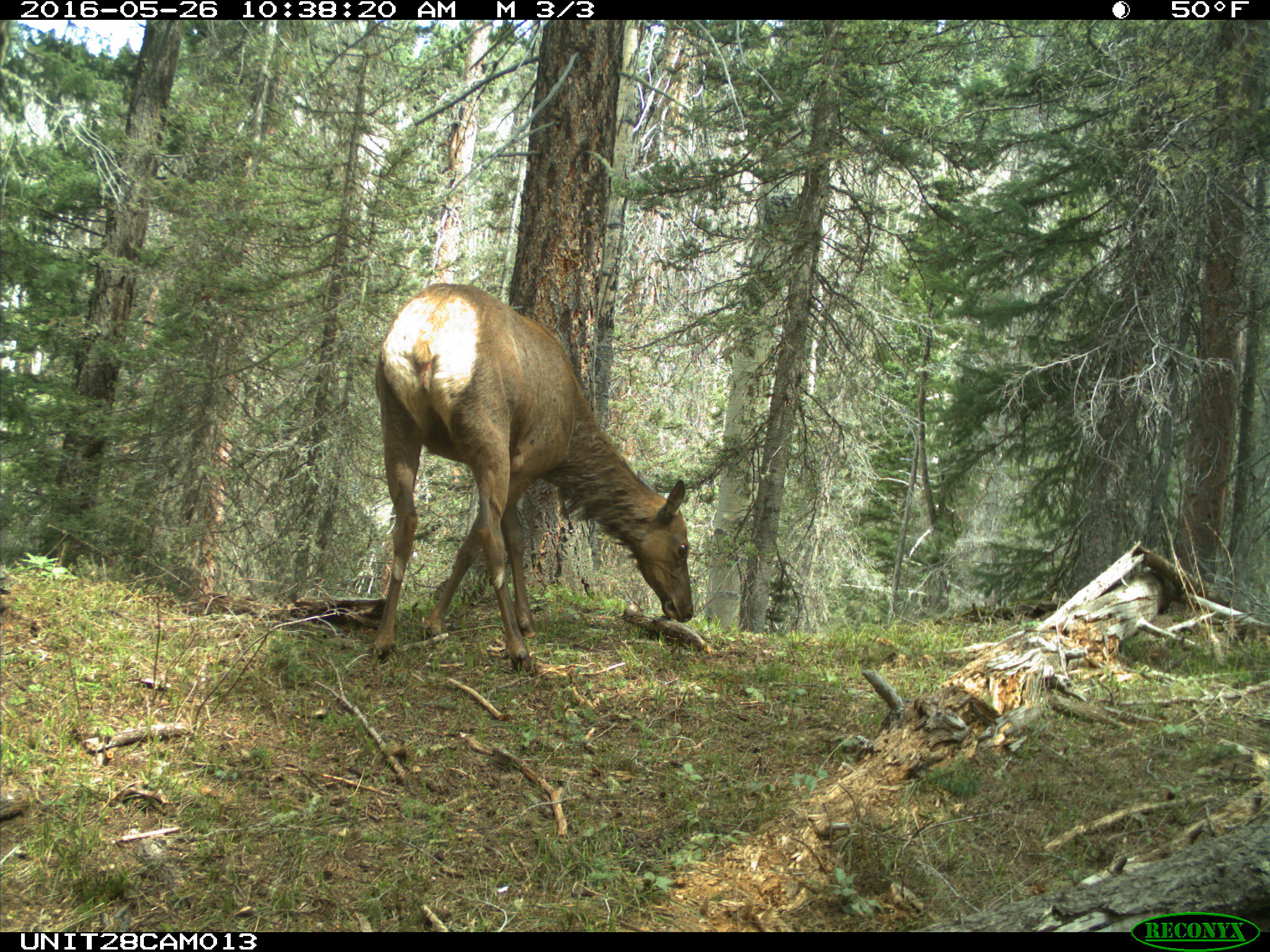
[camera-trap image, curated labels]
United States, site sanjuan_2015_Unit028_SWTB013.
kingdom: Animalia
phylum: Chordata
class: Mammalia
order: Artiodactyla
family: Cervidae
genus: Cervus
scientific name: Cervus elaphus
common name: red deer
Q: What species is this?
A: Cervus elaphus (red deer).